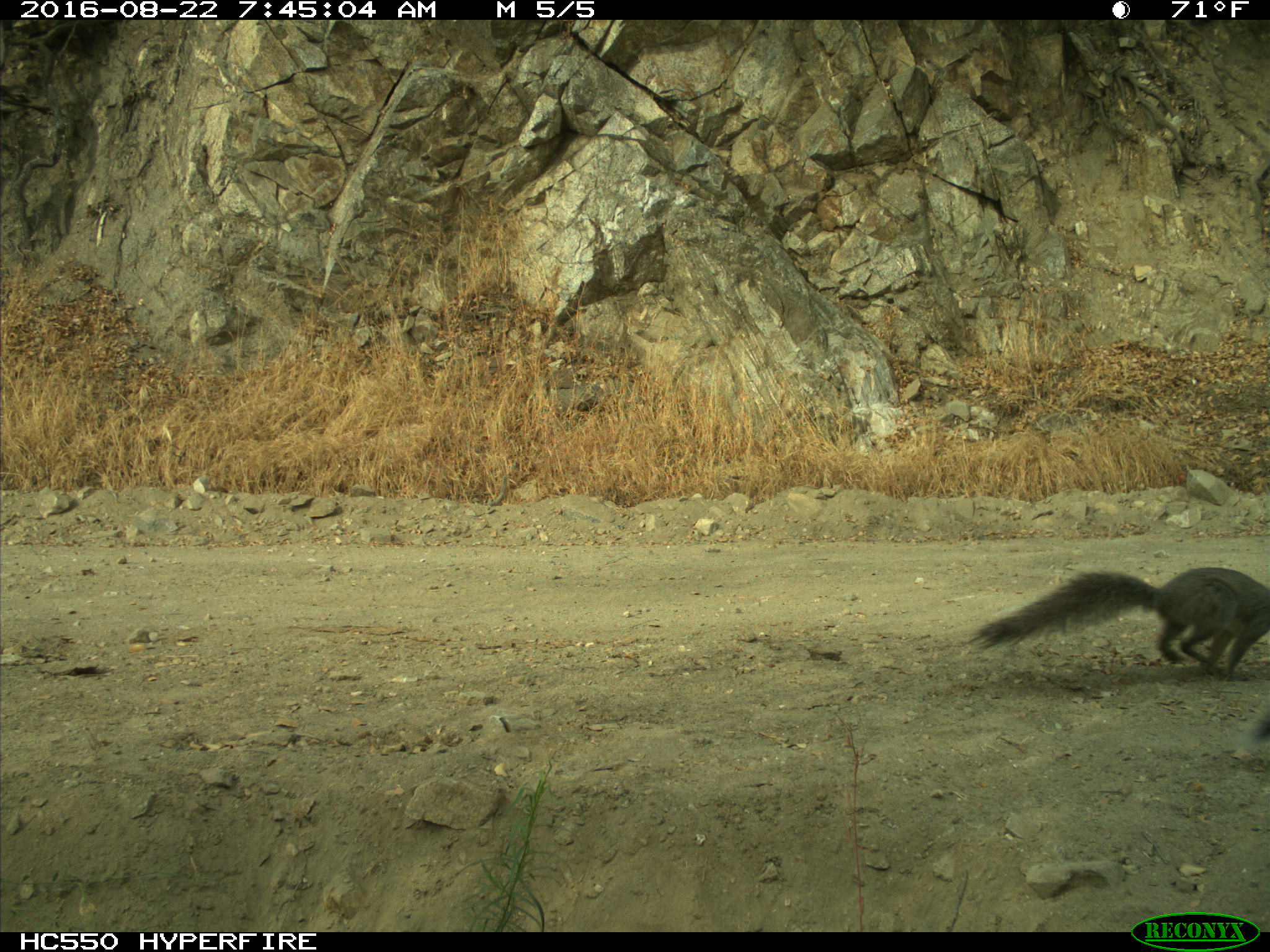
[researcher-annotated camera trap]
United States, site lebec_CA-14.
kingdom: Animalia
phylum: Chordata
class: Mammalia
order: Rodentia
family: Sciuridae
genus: Sciurus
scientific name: Sciurus carolinensis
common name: eastern gray squirrel